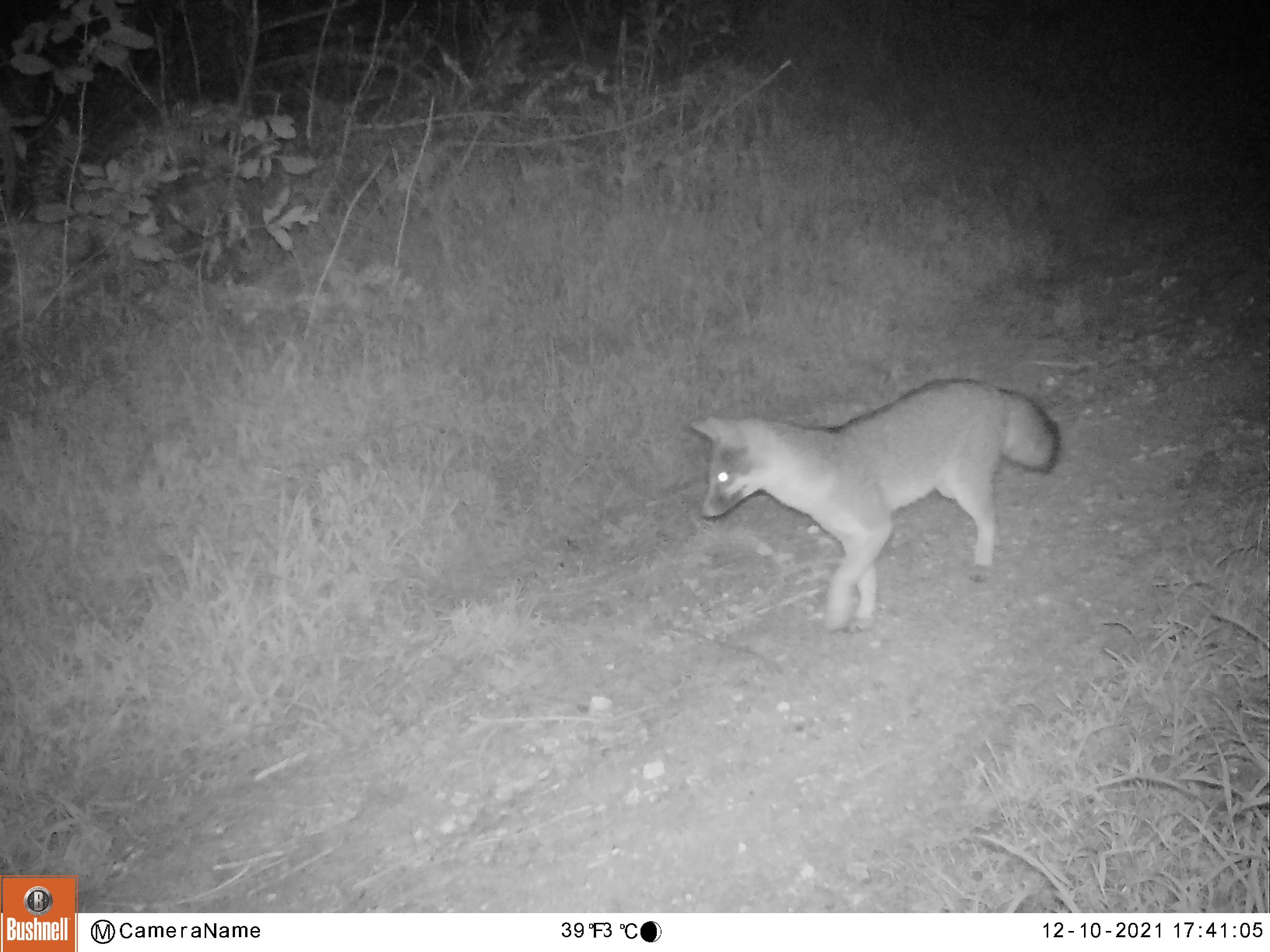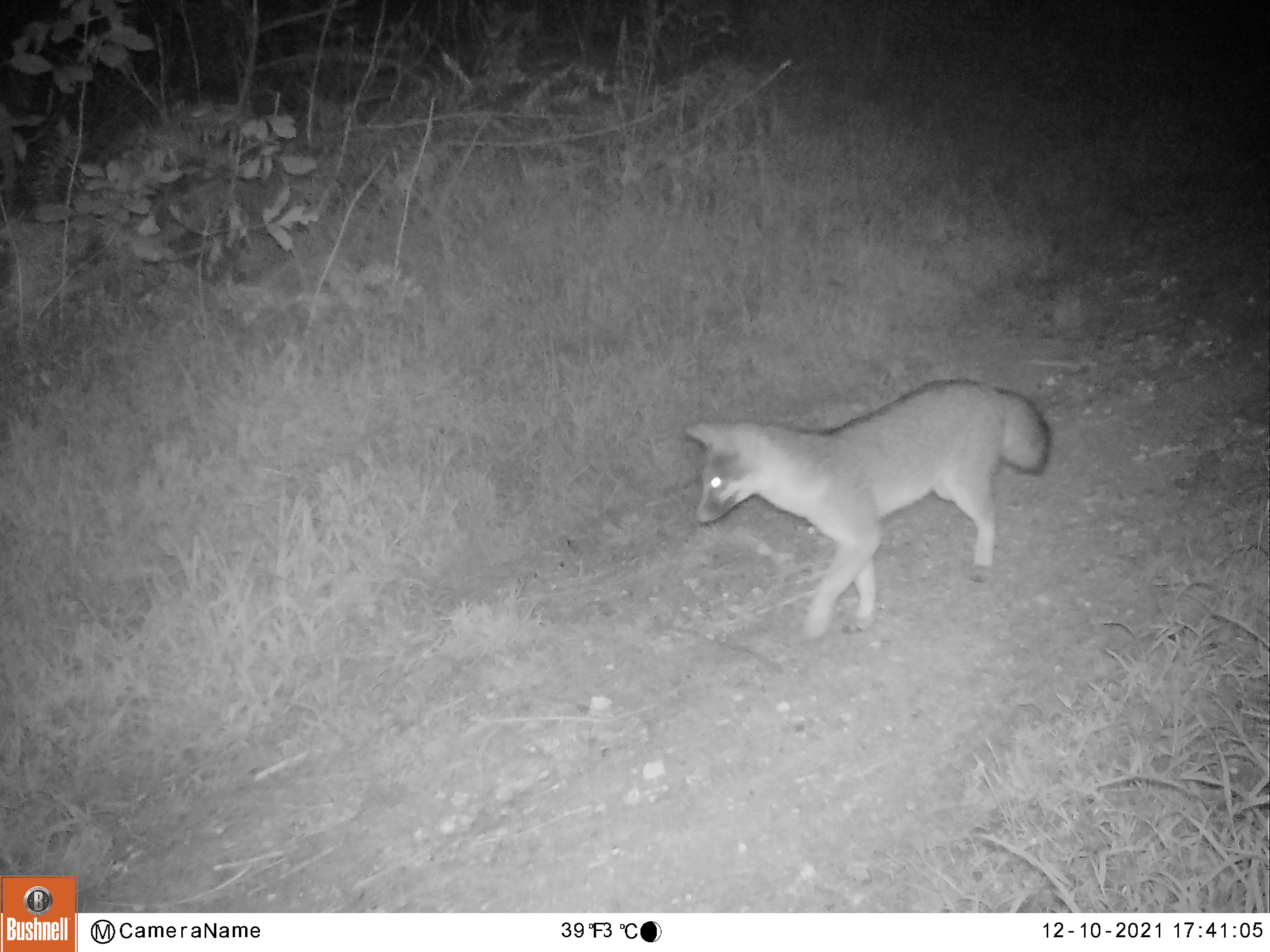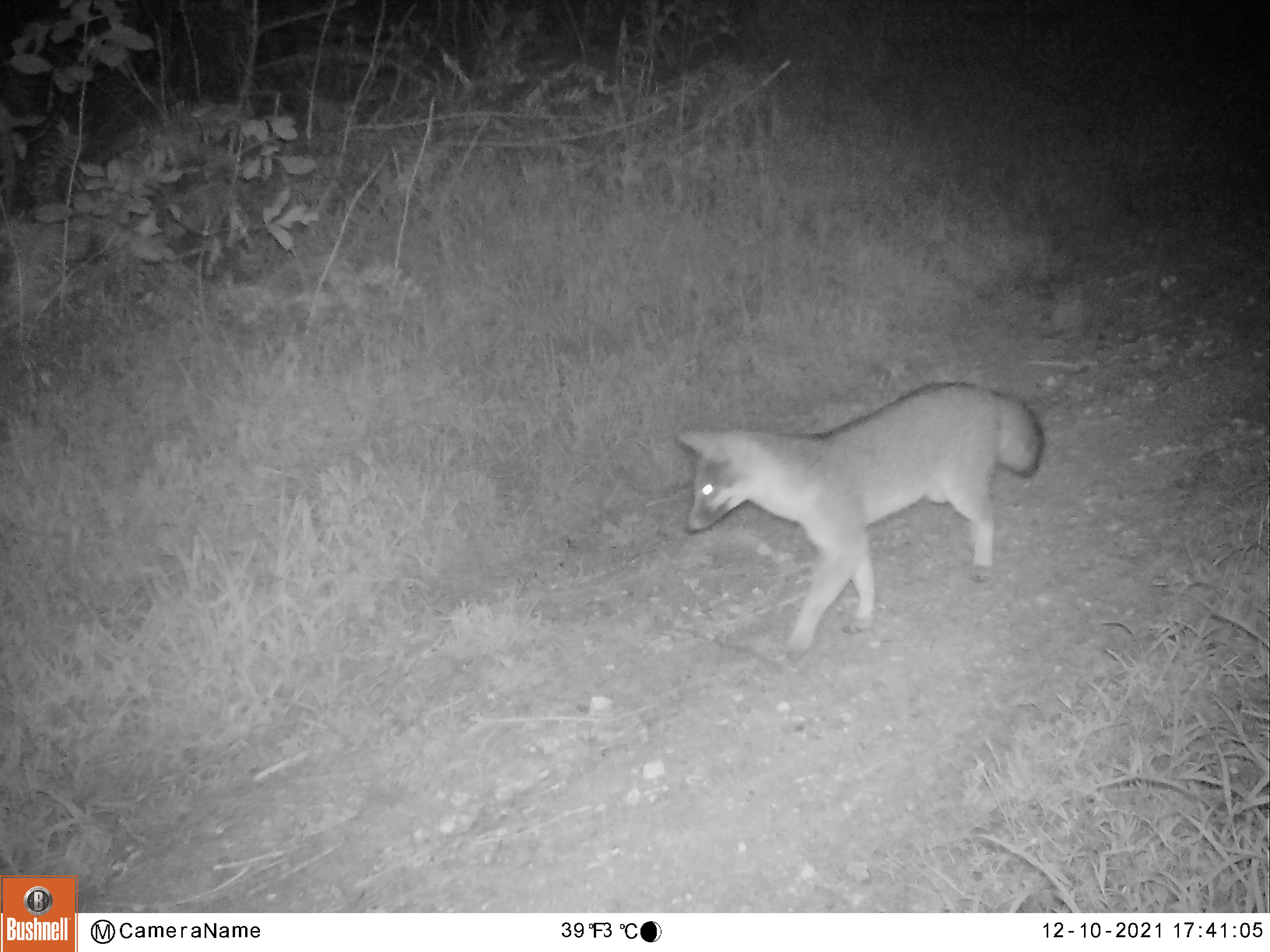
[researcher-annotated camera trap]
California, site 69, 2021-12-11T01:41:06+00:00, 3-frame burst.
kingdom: Animalia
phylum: Chordata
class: Mammalia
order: Carnivora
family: Canidae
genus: Urocyon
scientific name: Urocyon cinereoargenteus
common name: gray fox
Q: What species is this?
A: Gray fox (Urocyon cinereoargenteus).